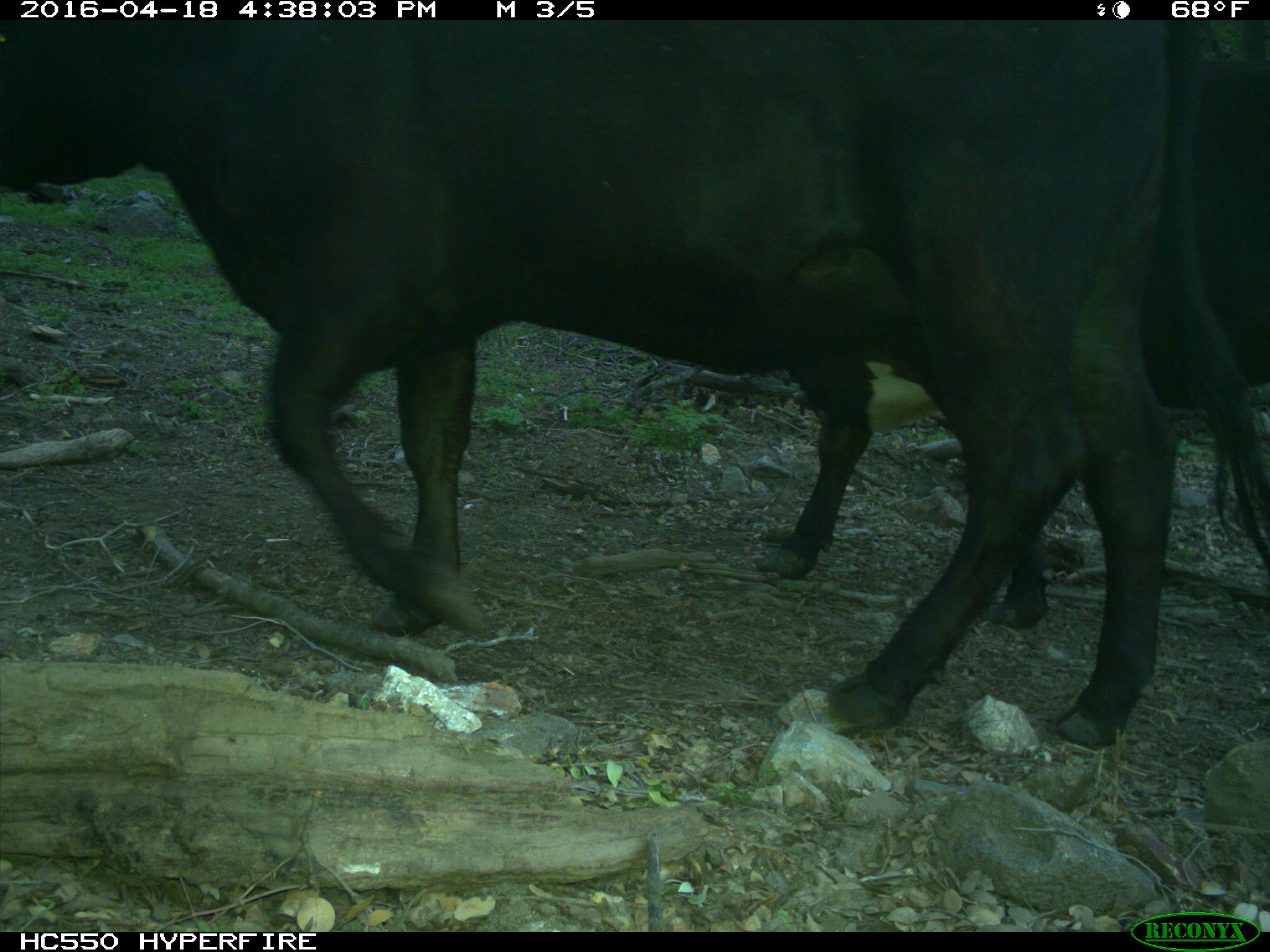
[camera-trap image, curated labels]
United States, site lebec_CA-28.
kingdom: Animalia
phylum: Chordata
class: Mammalia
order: Artiodactyla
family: Bovidae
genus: Bos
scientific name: Bos taurus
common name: domestic cow